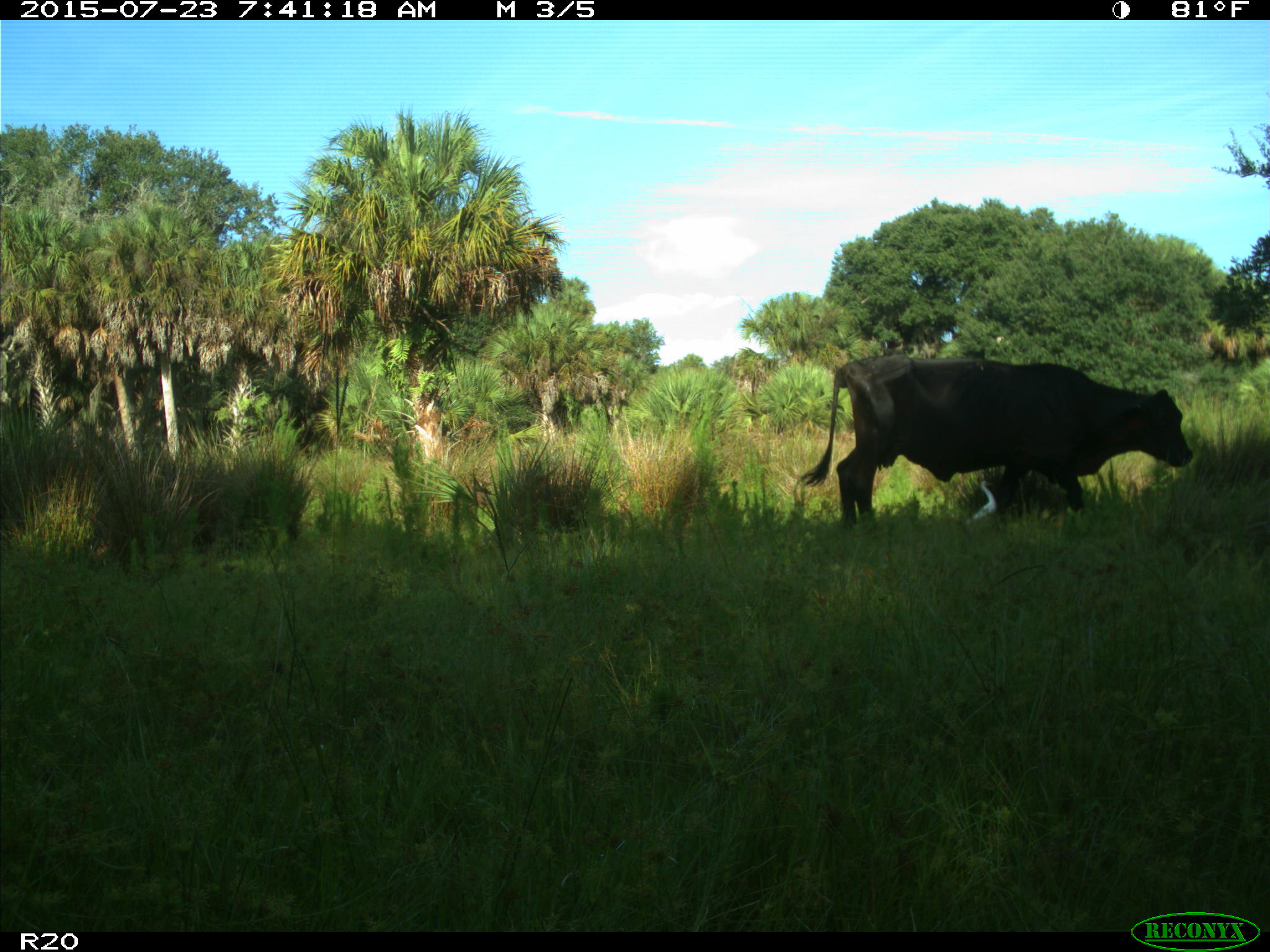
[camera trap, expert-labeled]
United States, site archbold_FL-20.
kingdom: Animalia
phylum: Chordata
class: Mammalia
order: Artiodactyla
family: Bovidae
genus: Bos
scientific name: Bos taurus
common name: domestic cow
Bos taurus (domestic cow).